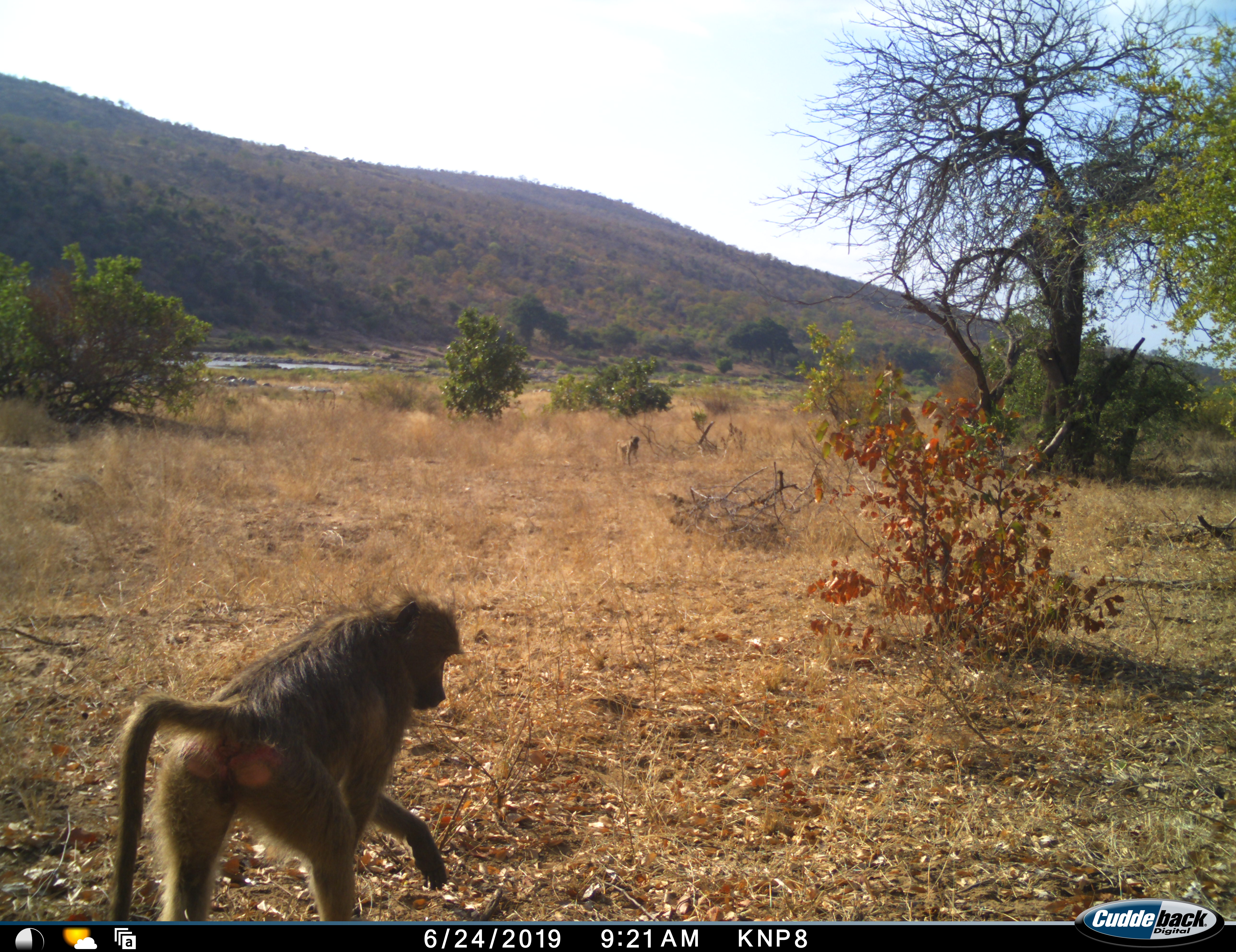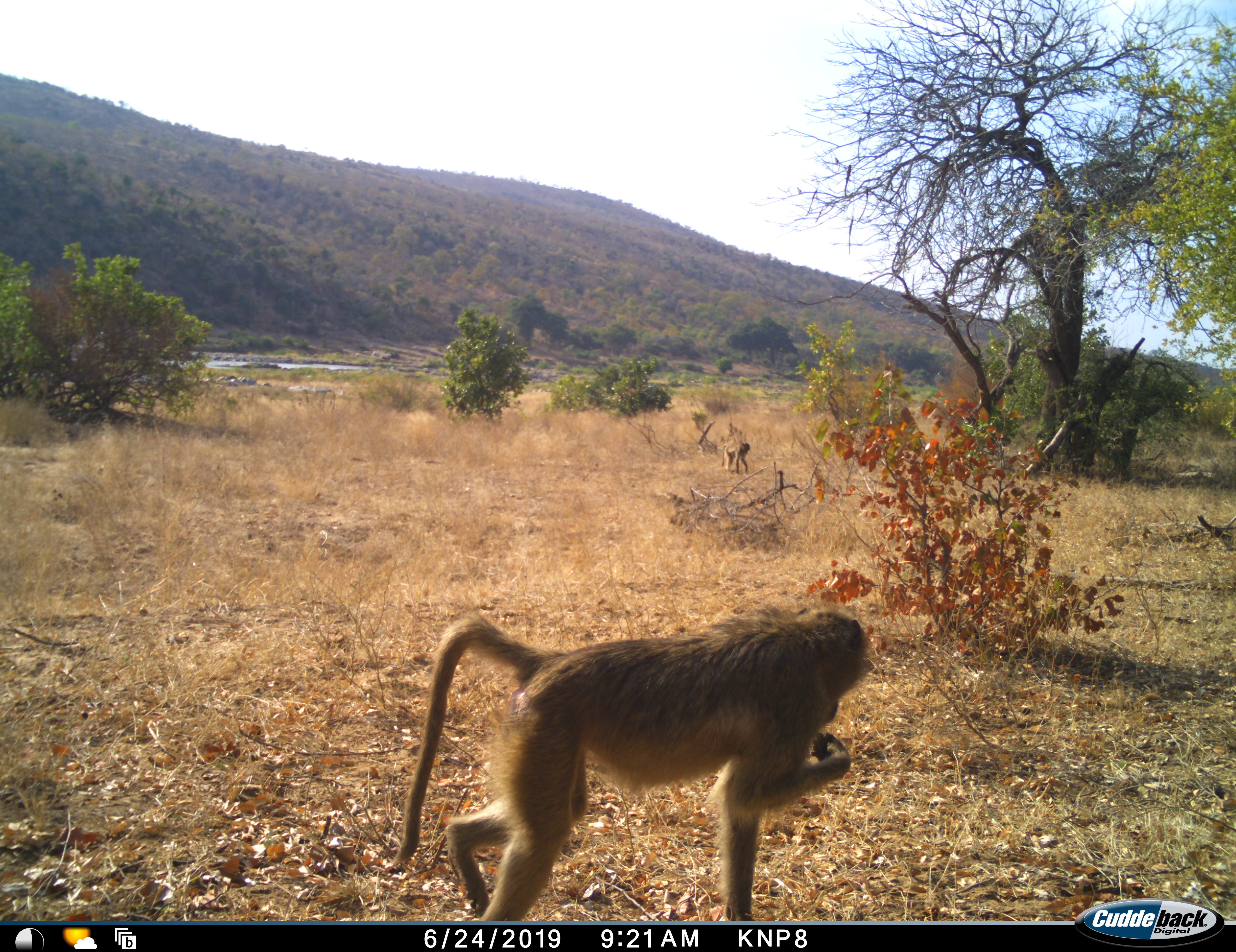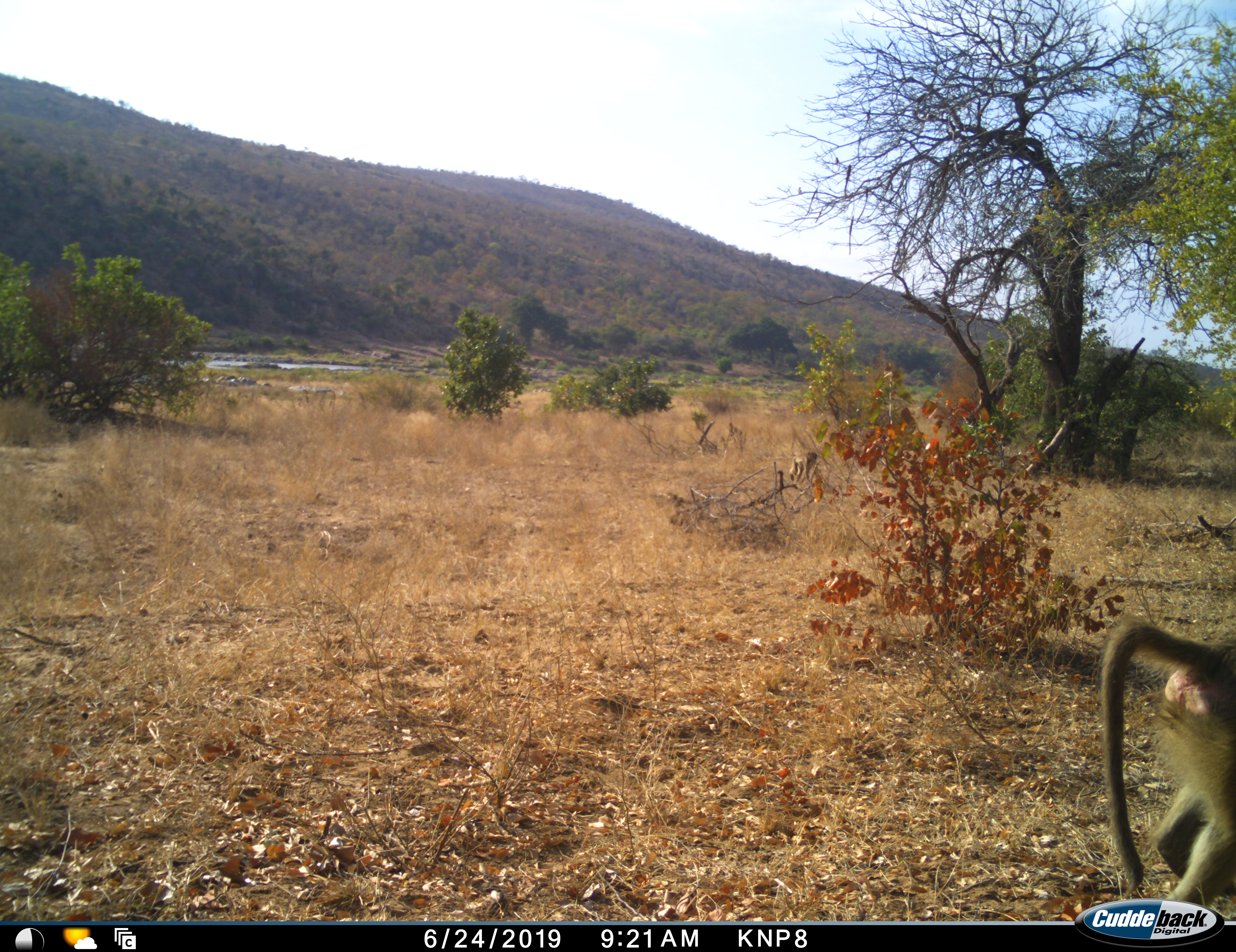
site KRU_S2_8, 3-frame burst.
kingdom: Animalia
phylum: Chordata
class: Mammalia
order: Primates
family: Cercopithecidae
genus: Papio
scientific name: Papio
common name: baboon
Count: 2.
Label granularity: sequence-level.